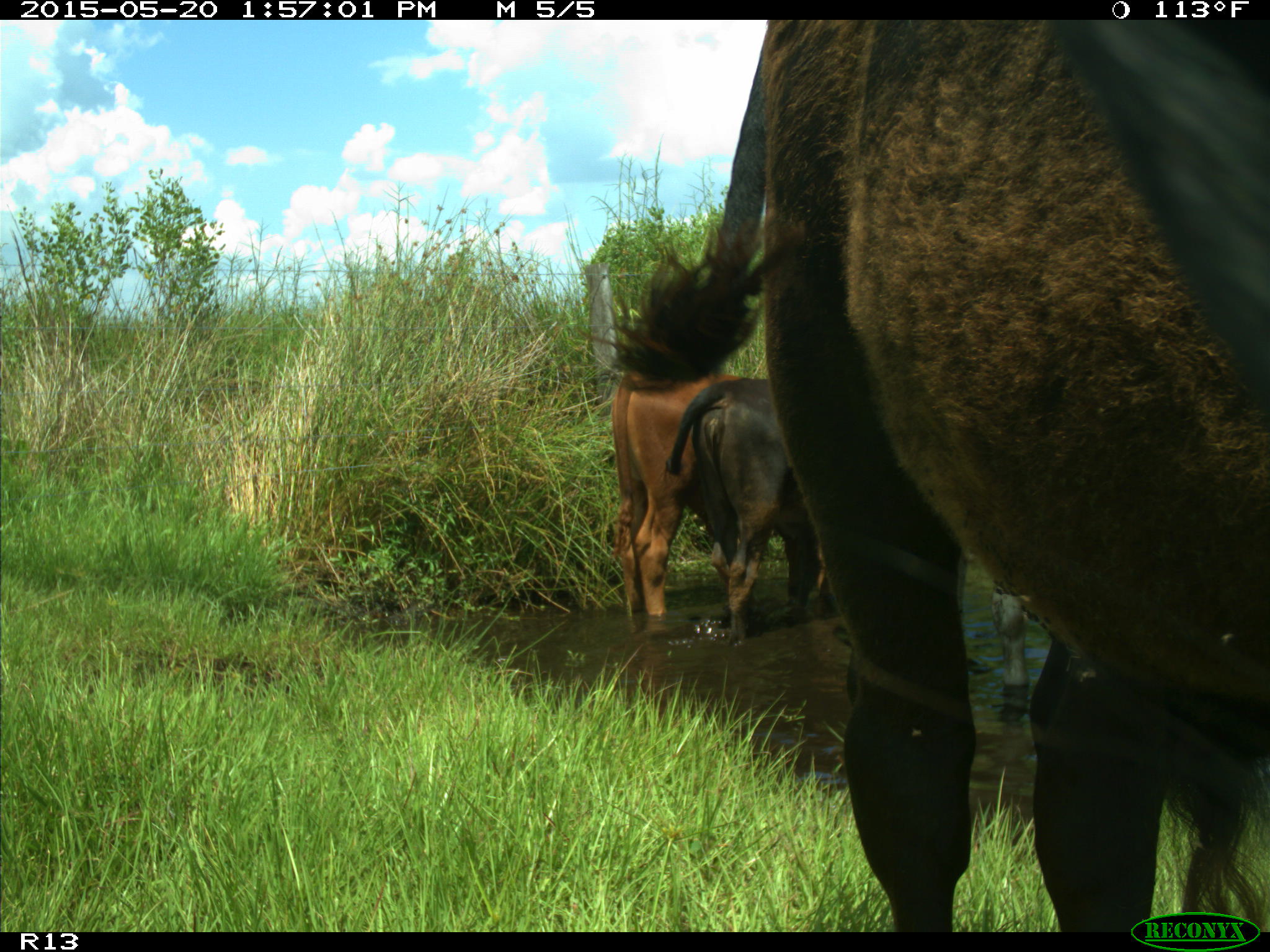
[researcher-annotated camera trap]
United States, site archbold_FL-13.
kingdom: Animalia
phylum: Chordata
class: Mammalia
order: Artiodactyla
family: Bovidae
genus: Bos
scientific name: Bos taurus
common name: domestic cow